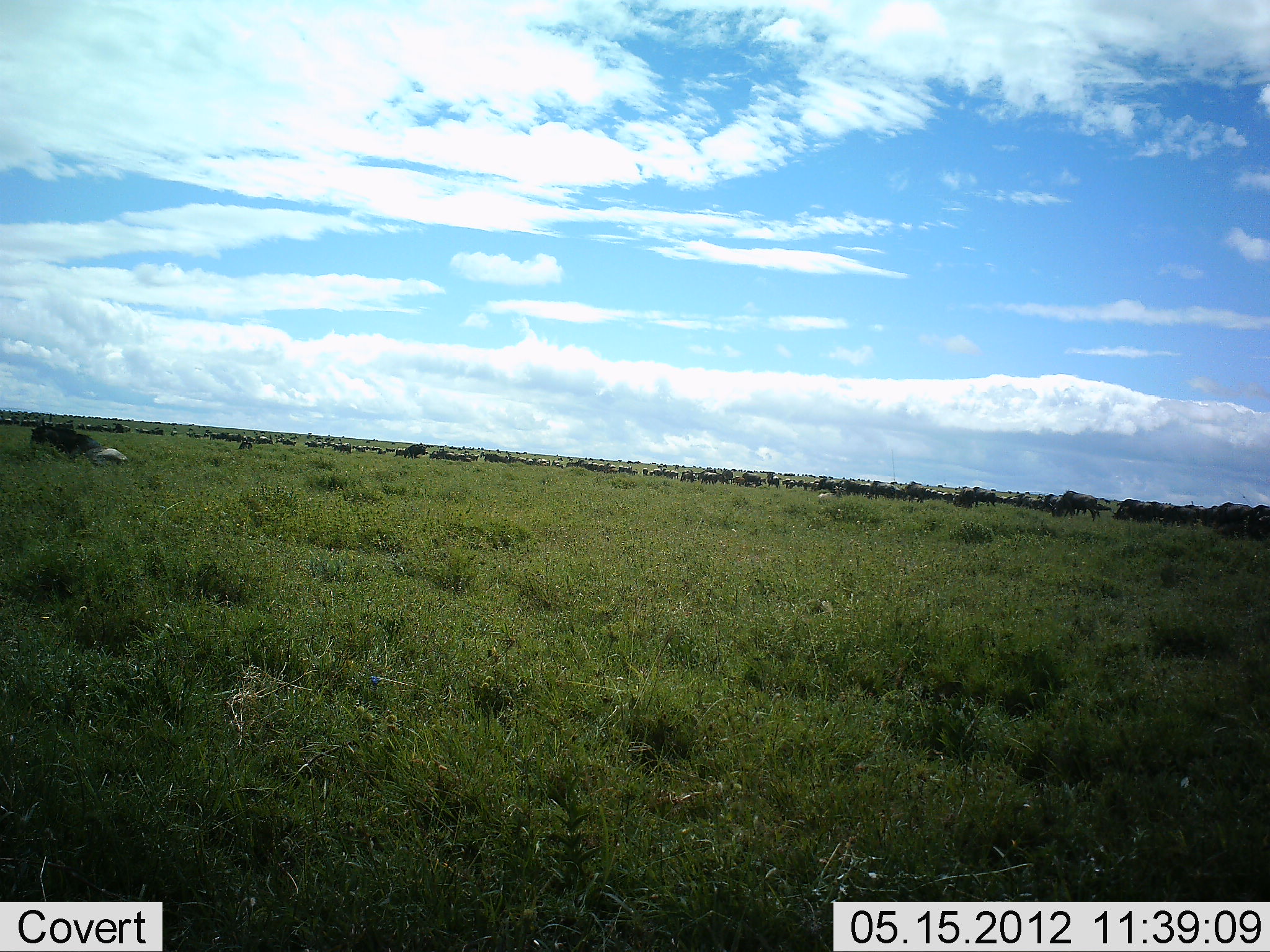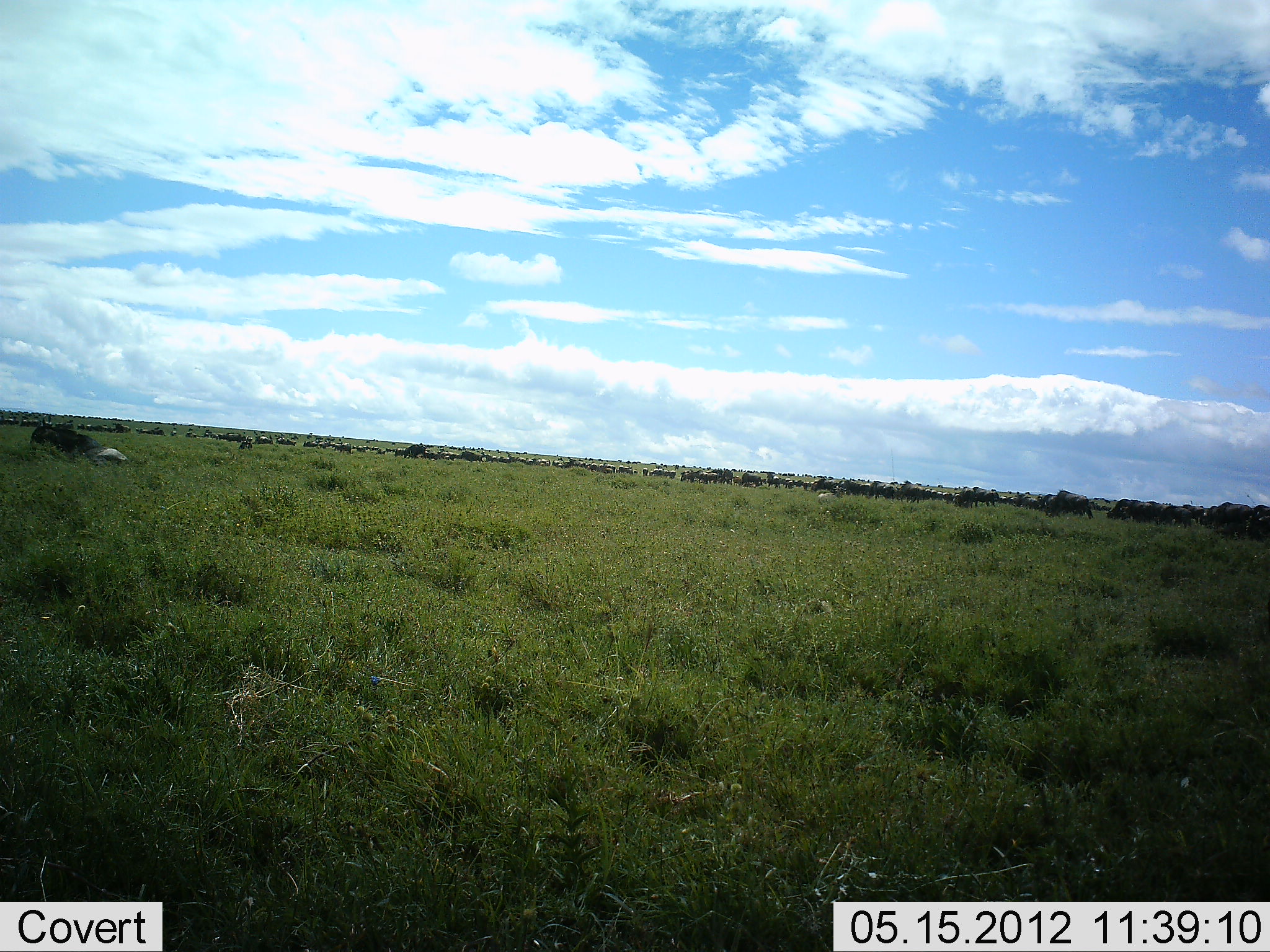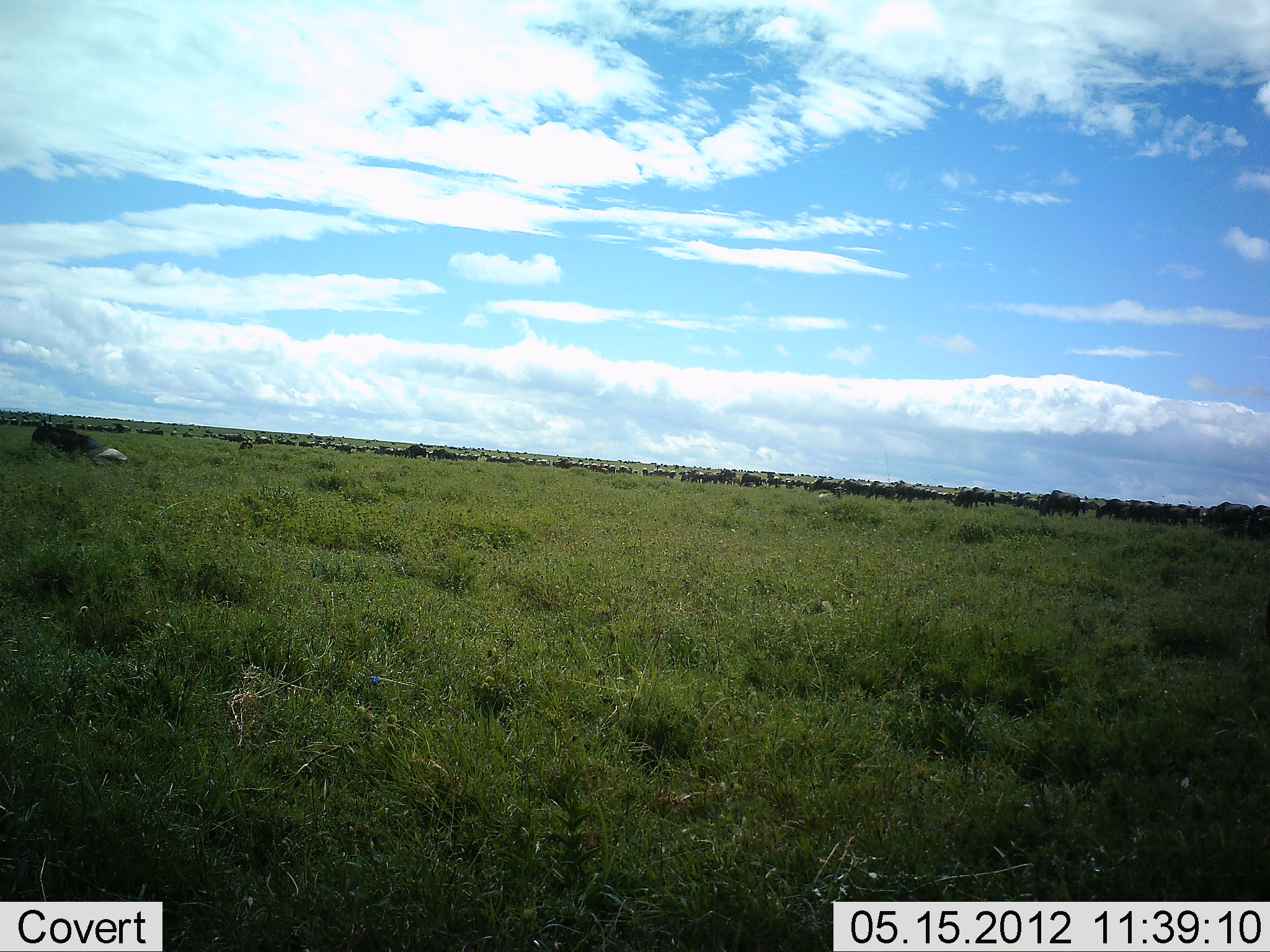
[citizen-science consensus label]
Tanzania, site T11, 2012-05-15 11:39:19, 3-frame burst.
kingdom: Animalia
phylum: Chordata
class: Mammalia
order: Artiodactyla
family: Bovidae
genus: Connochaetes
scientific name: Connochaetes taurinus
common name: blue wildebeest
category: wildebeest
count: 51+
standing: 30%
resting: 10%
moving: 90%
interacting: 0%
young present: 0%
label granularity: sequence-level